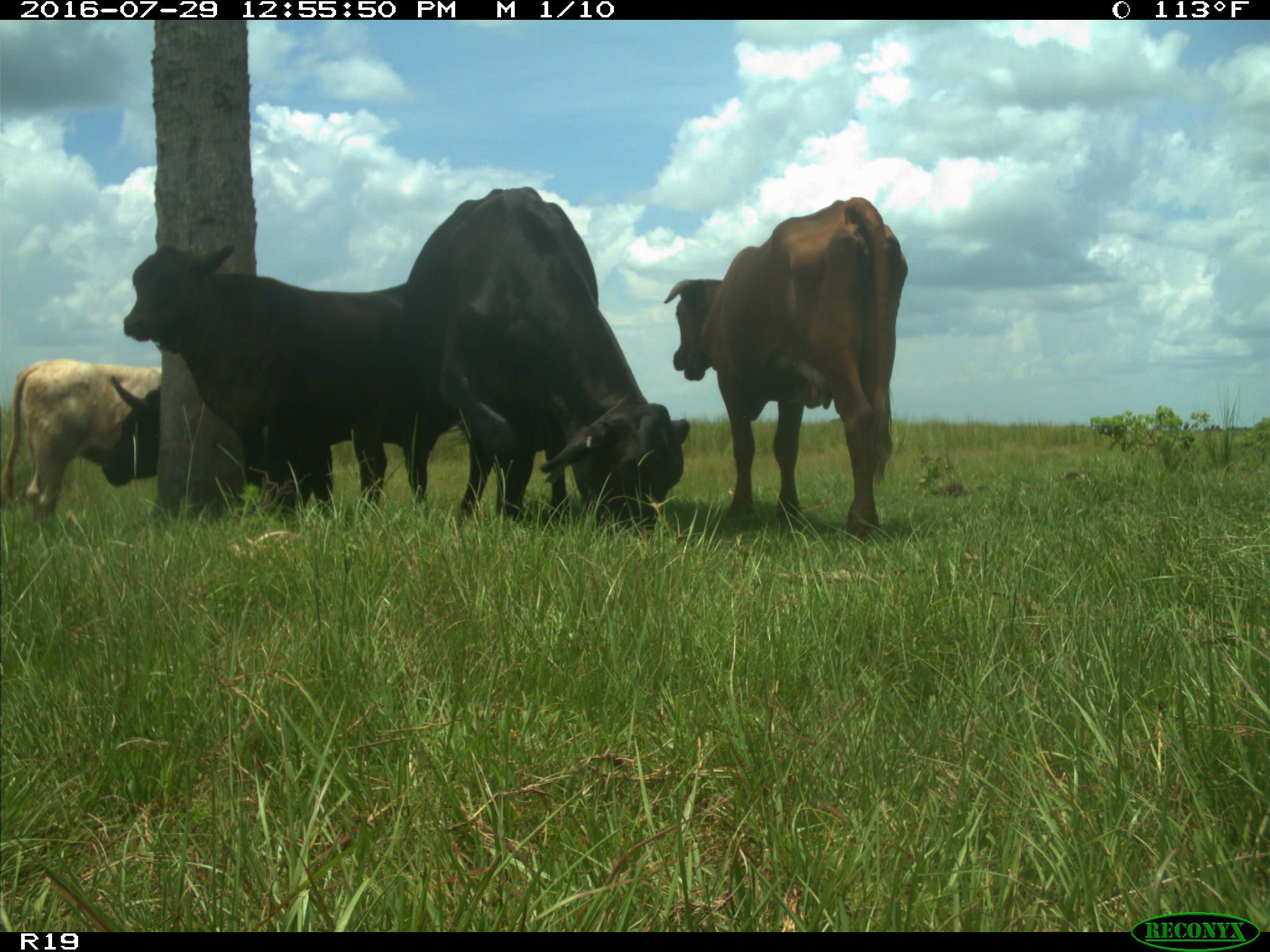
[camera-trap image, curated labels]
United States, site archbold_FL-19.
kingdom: Animalia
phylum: Chordata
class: Mammalia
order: Artiodactyla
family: Bovidae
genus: Bos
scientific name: Bos taurus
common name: domestic cow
Bos taurus (domestic cow).